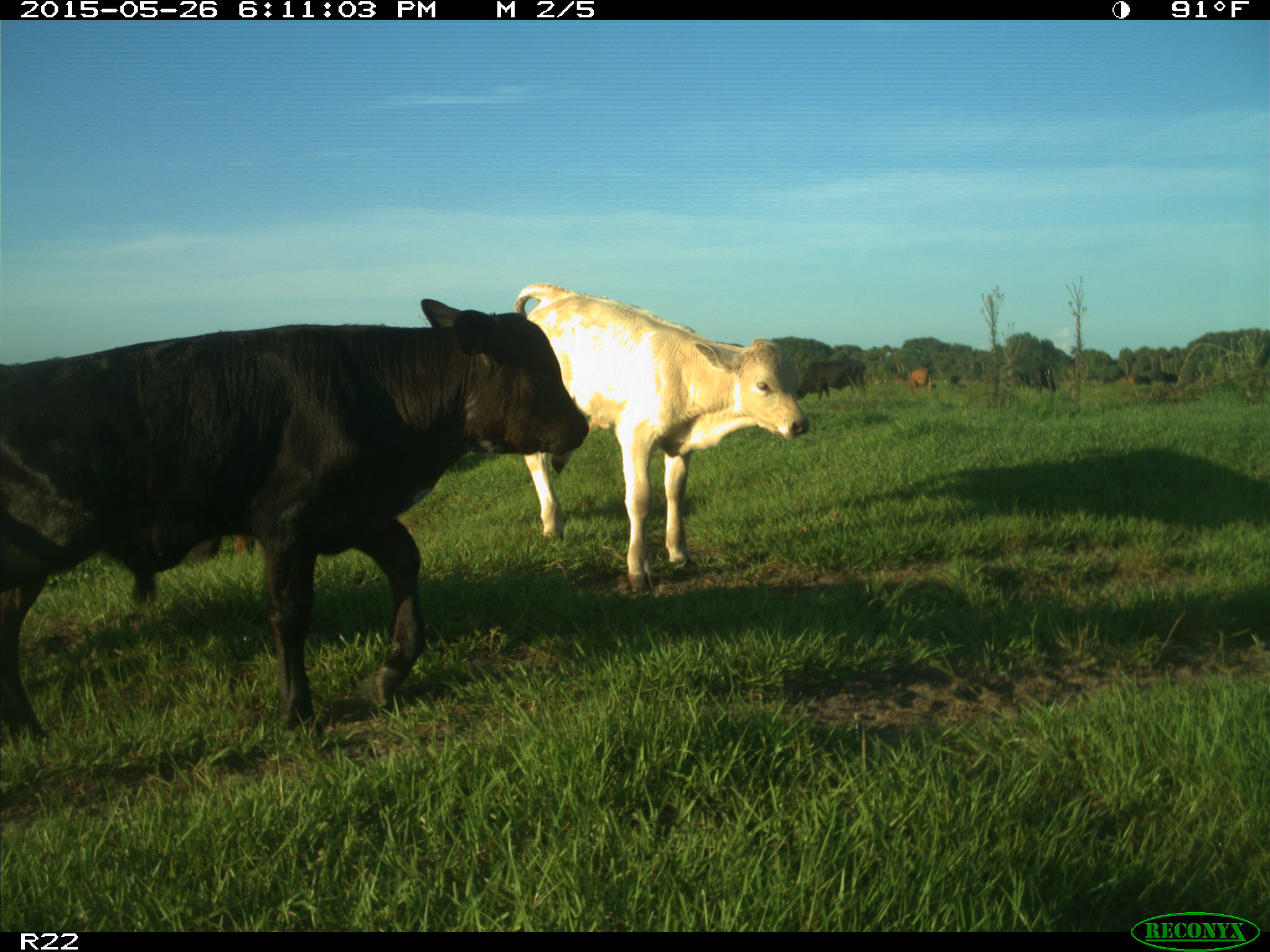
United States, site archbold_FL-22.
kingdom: Animalia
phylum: Chordata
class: Mammalia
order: Artiodactyla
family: Bovidae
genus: Bos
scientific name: Bos taurus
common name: domestic cow